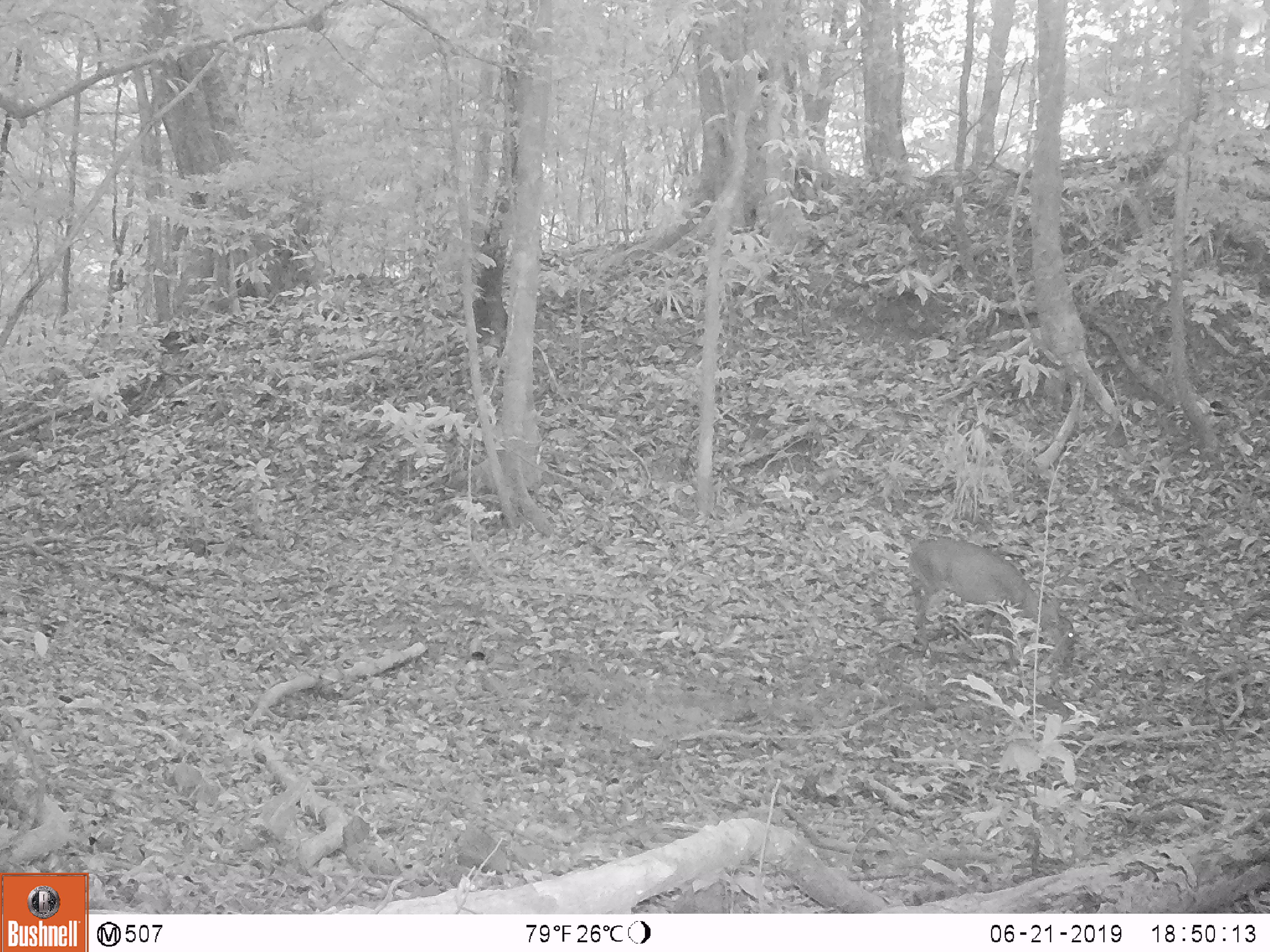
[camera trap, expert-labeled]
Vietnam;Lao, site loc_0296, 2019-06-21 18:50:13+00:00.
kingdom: Animalia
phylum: Chordata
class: Mammalia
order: Artiodactyla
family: Cervidae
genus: Muntiacus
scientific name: Muntiacus vuquangensis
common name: large-antlered muntjac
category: large antlered muntjac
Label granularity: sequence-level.